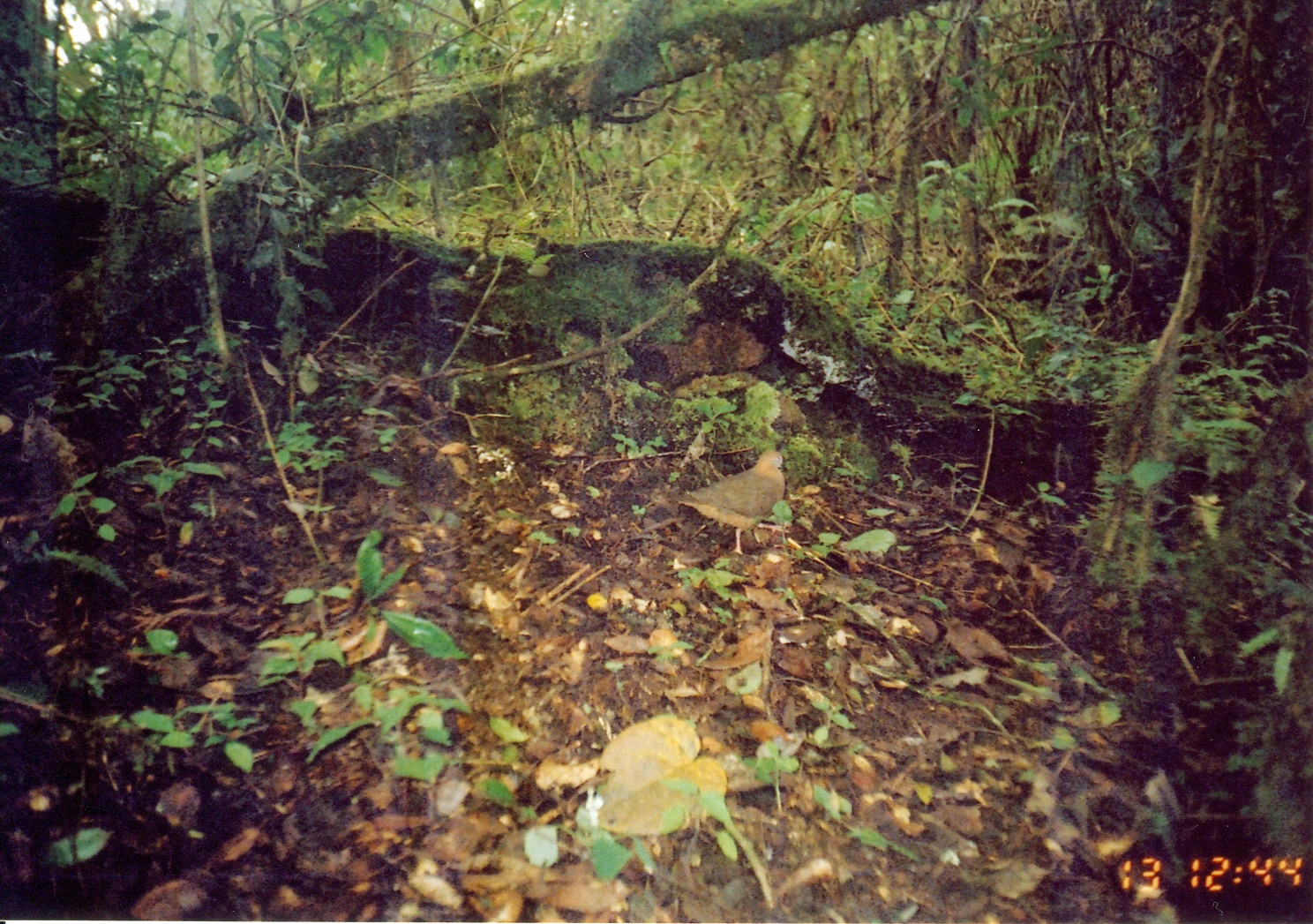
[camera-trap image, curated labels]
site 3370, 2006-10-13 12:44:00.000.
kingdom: Animalia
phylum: Chordata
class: Aves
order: Columbiformes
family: Columbidae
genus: Columba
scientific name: Columba larvata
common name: lemon dove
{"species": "Columba larvata (lemon dove)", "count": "1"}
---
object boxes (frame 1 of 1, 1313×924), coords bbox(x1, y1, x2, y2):
columba larvata: bbox(674, 450, 787, 557)